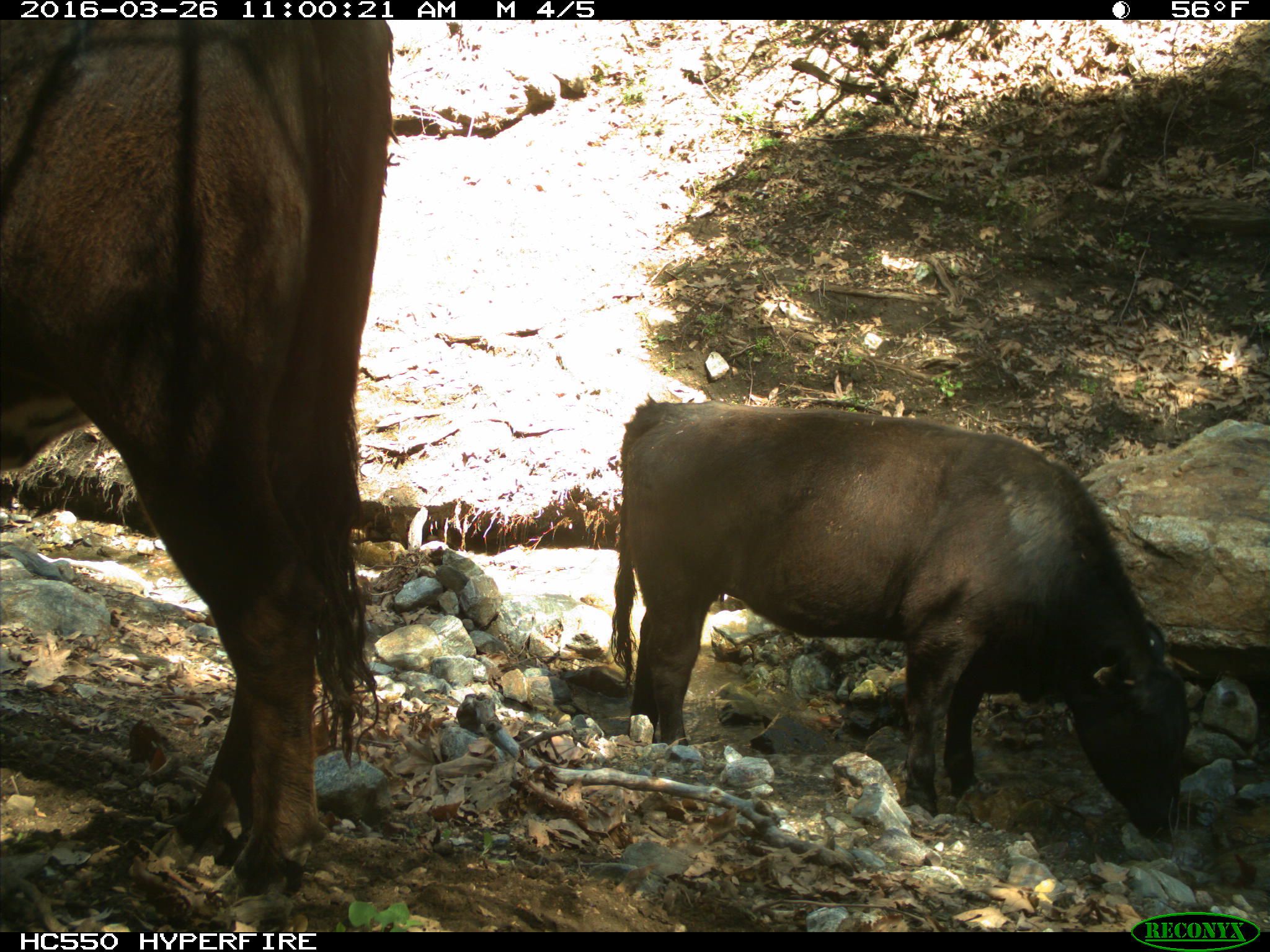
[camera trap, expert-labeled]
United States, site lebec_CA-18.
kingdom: Animalia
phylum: Chordata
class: Mammalia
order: Artiodactyla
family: Bovidae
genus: Bos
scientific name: Bos taurus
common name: domestic cow